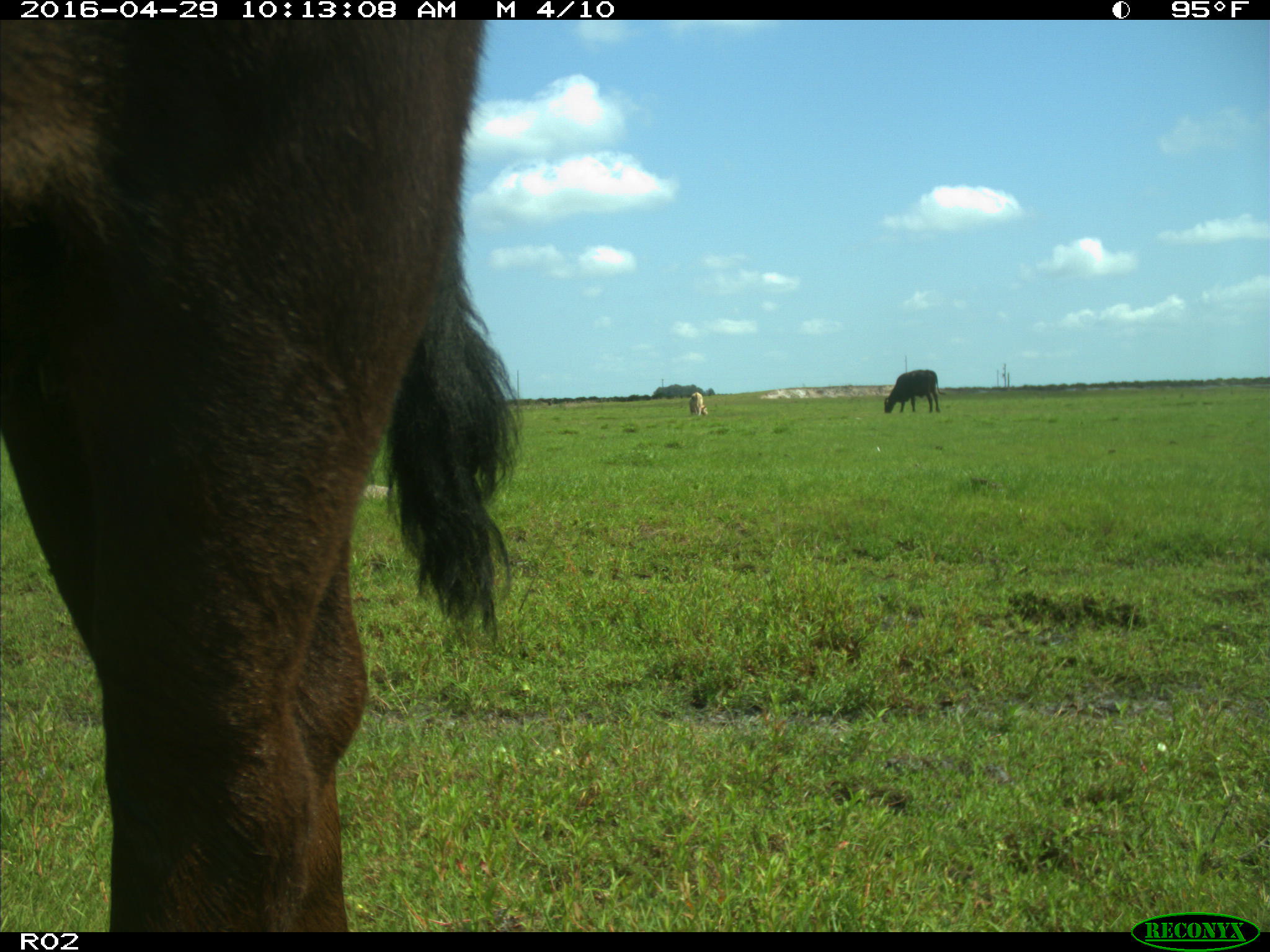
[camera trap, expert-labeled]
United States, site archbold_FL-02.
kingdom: Animalia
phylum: Chordata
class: Mammalia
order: Artiodactyla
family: Bovidae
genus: Bos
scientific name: Bos taurus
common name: domestic cow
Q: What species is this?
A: Bos taurus (domestic cow).